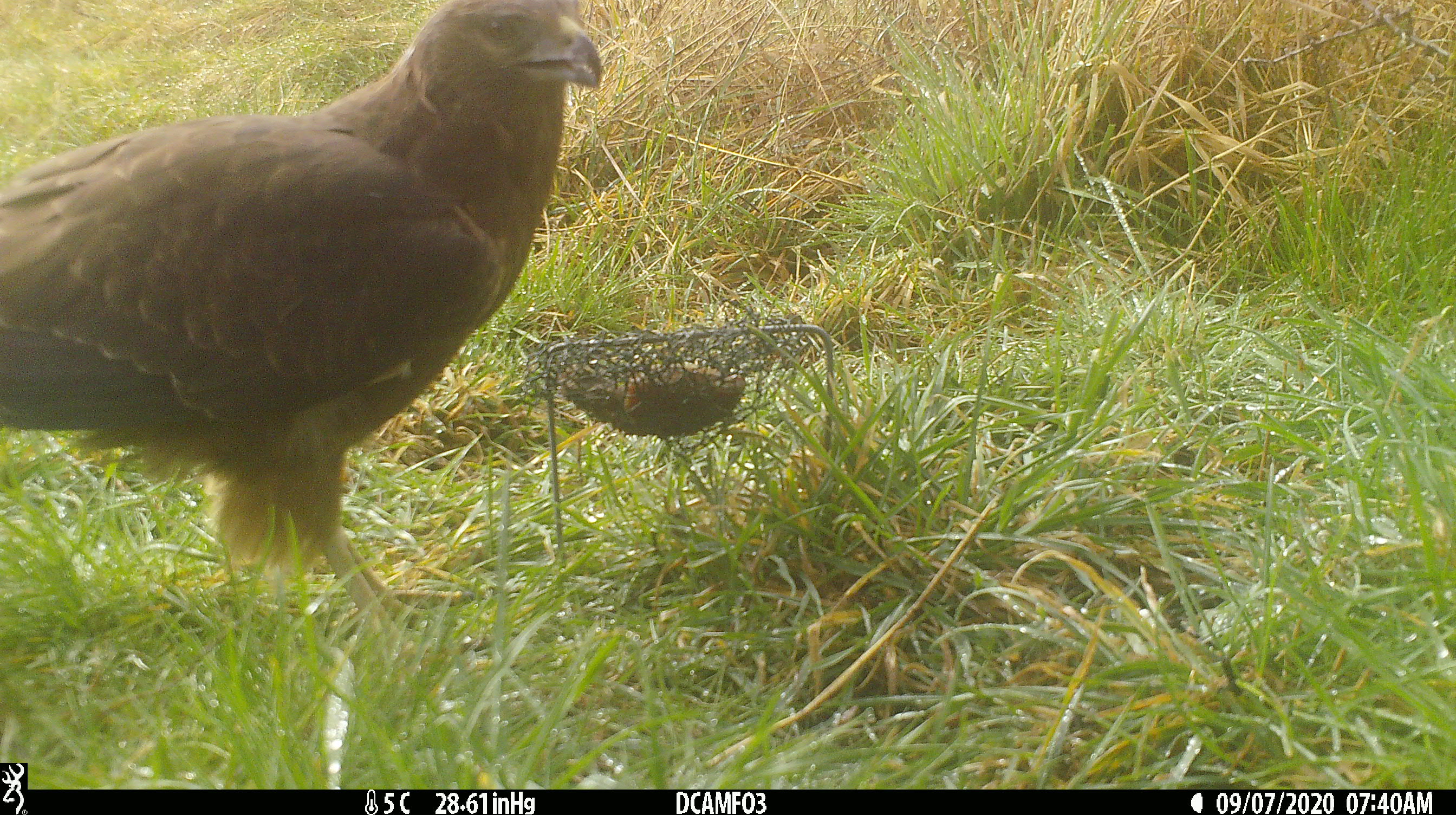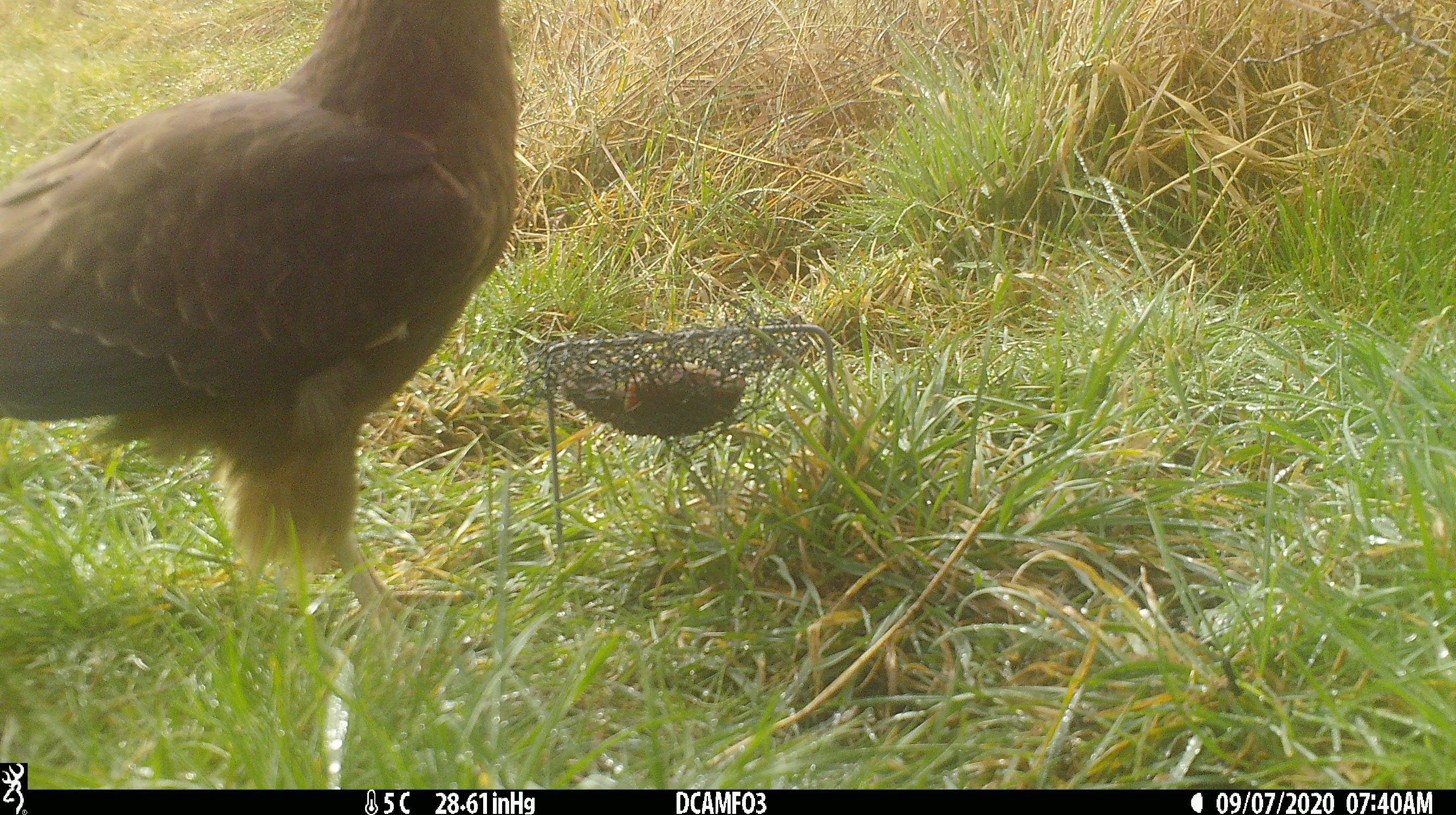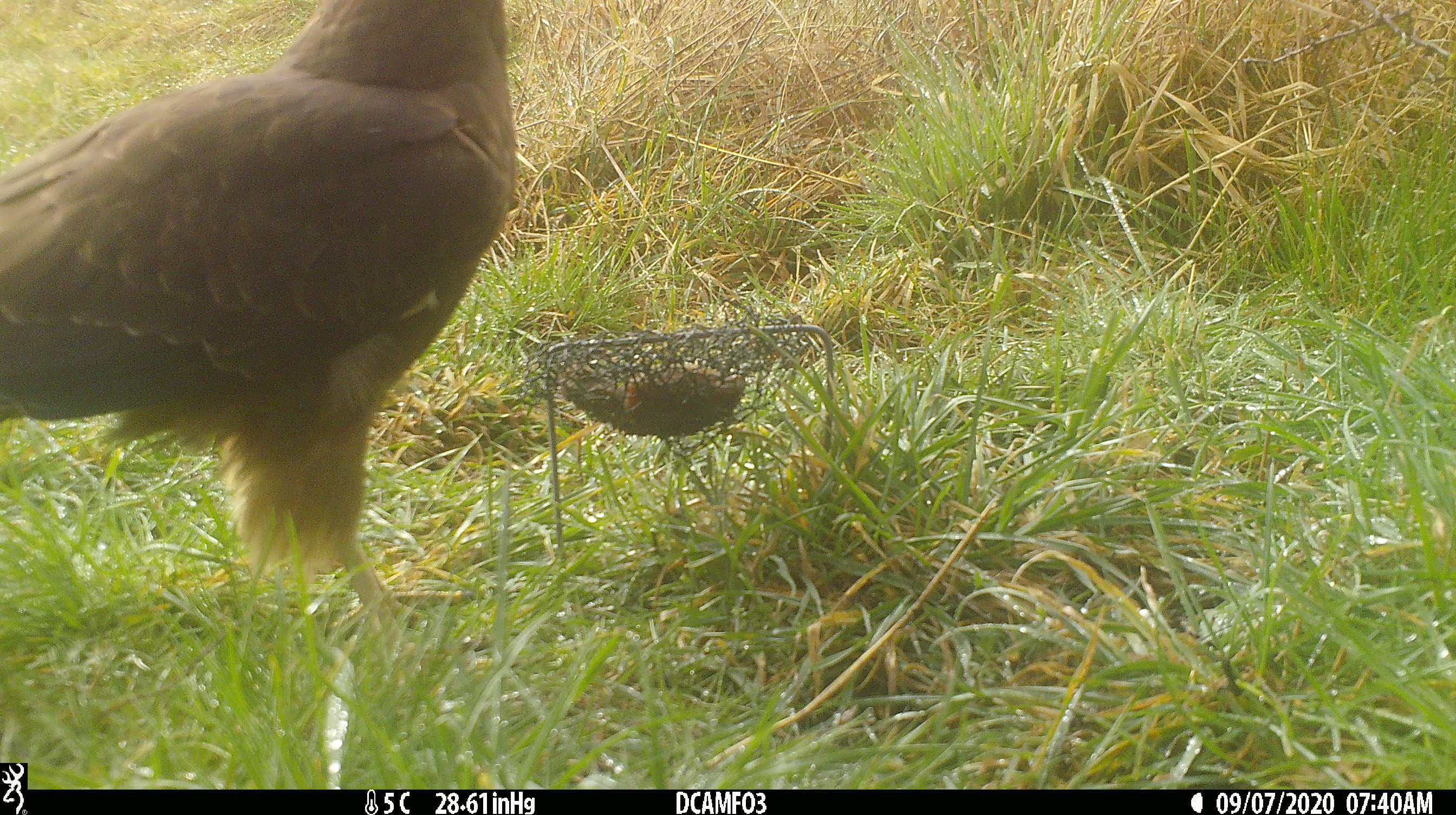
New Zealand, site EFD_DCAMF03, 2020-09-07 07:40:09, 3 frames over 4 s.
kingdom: Animalia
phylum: Chordata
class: Aves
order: Accipitriformes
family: Accipitridae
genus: Circus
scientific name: Circus approximans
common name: swamp harrier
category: harrier